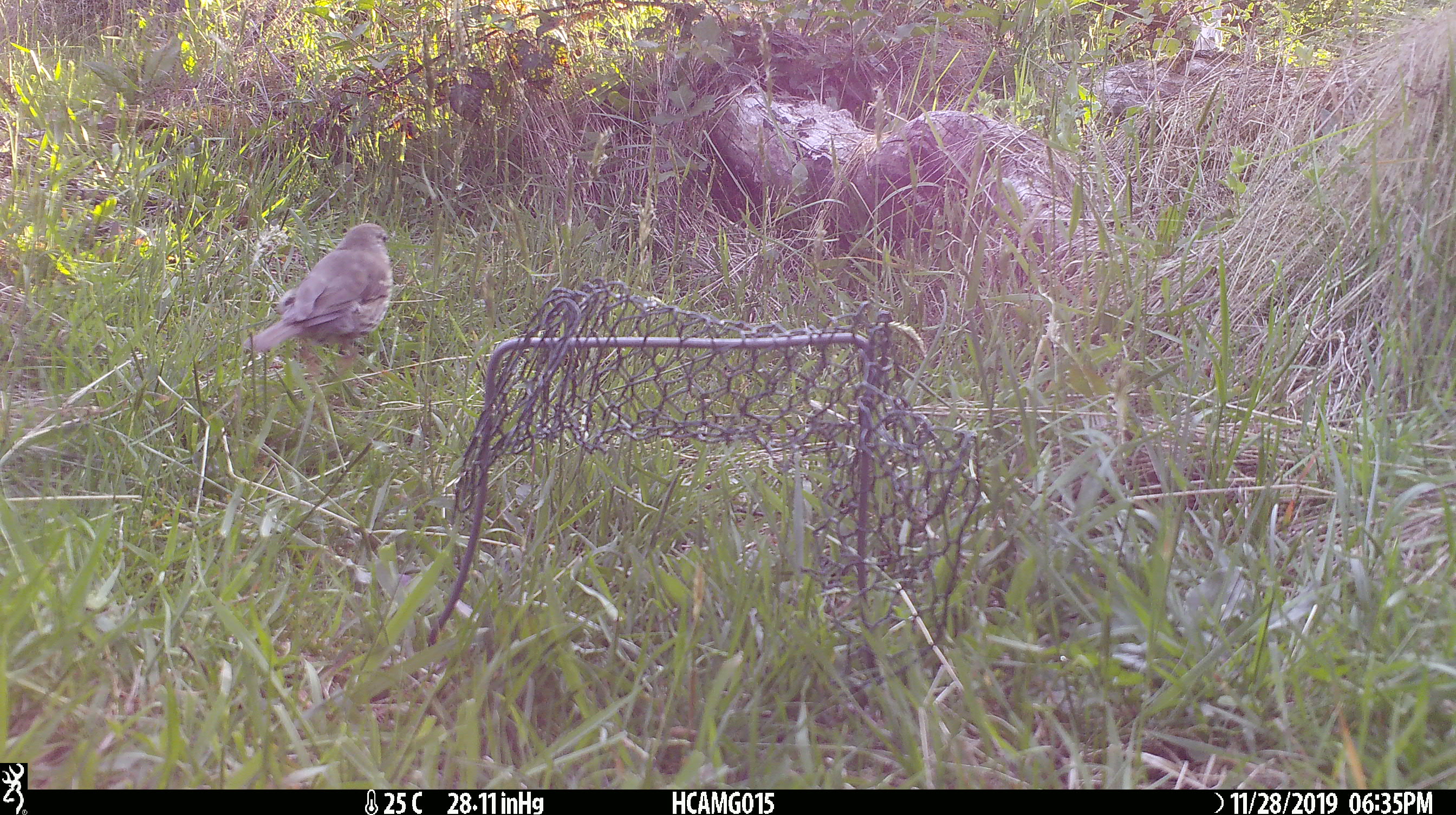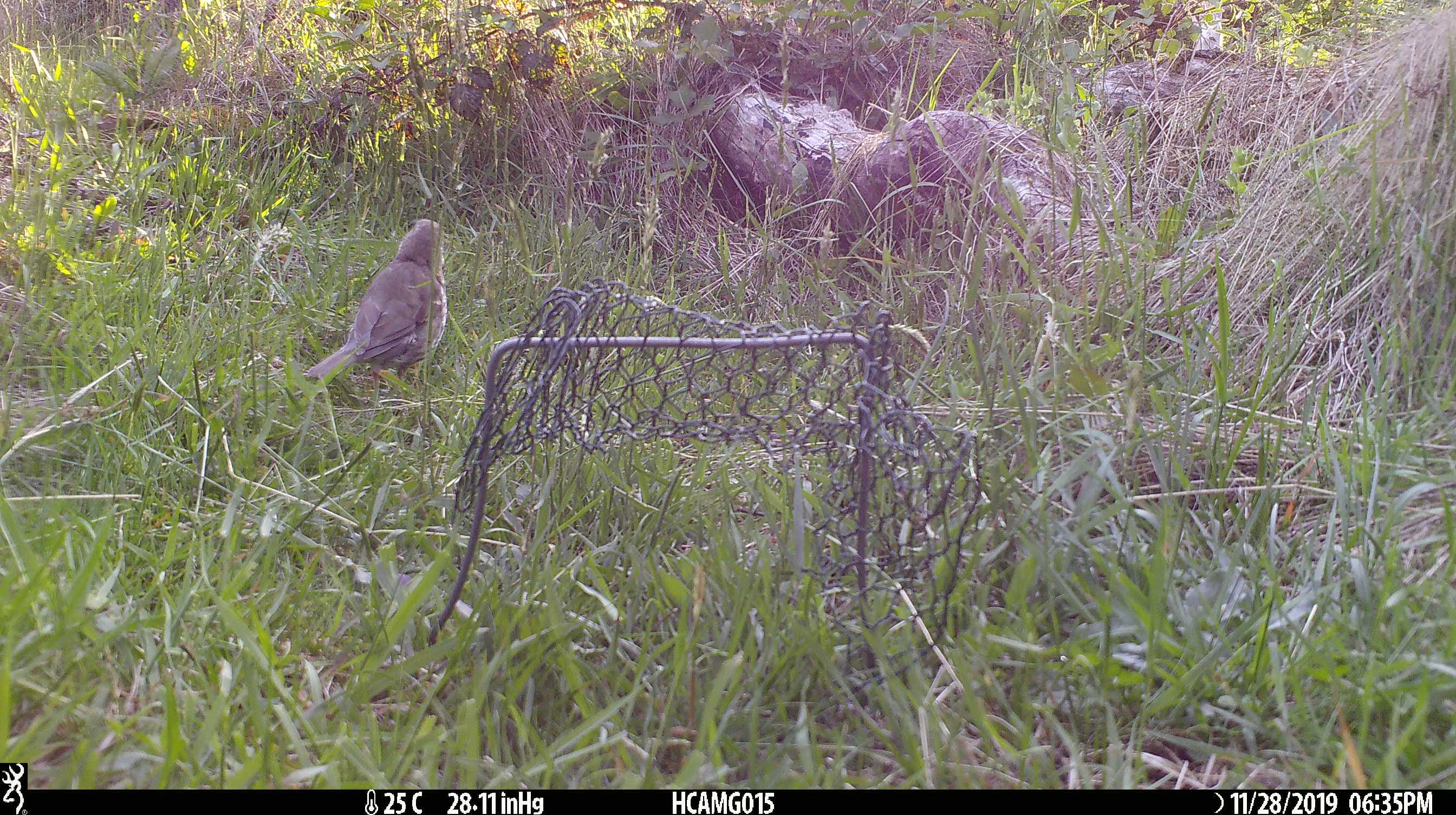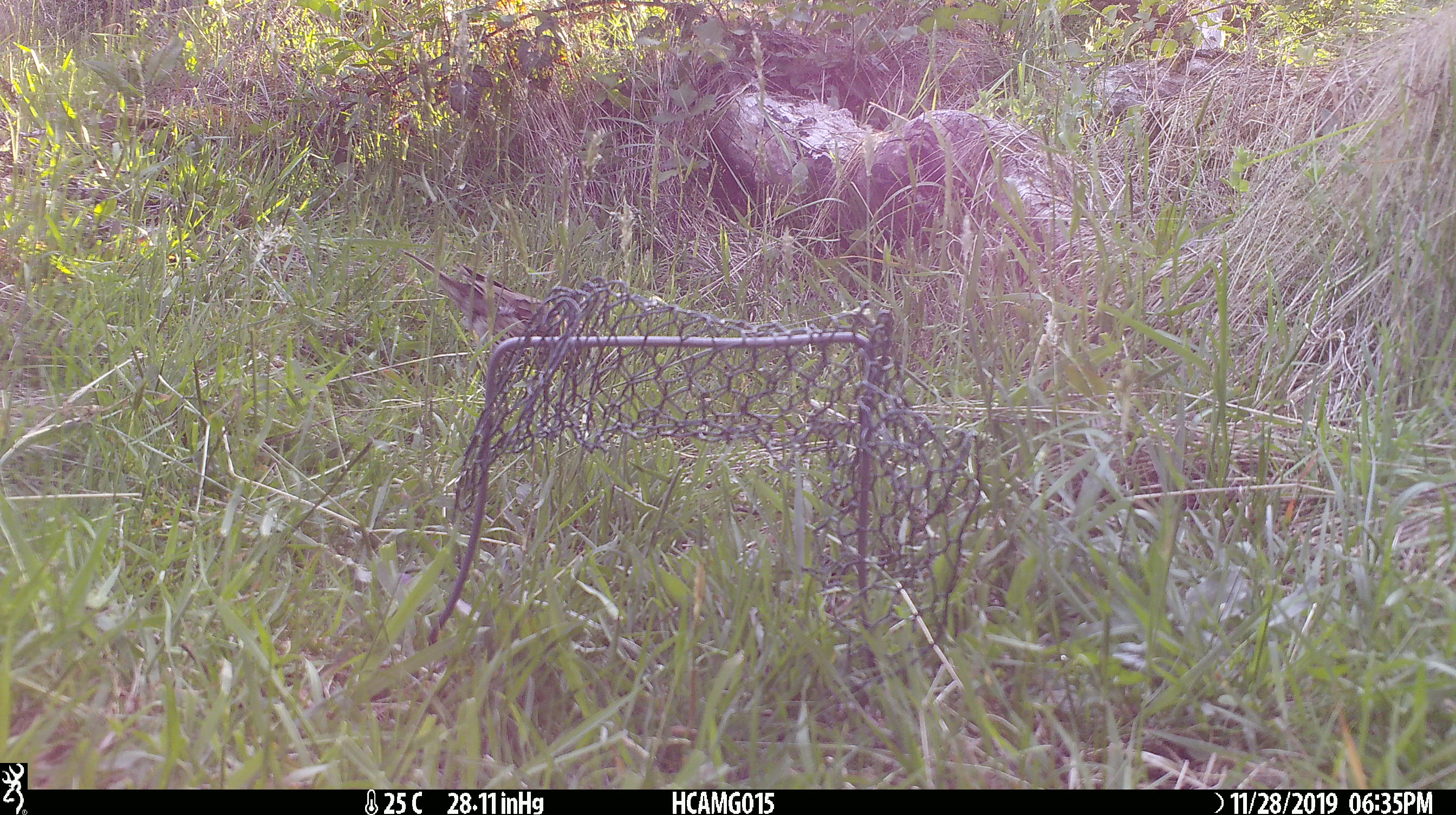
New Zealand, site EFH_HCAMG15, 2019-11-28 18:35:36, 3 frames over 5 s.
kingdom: Animalia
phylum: Chordata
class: Aves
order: Passeriformes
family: Turdidae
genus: Turdus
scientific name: Turdus philomelos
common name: song thrush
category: thrush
Thrush (song thrush) (Turdus philomelos).